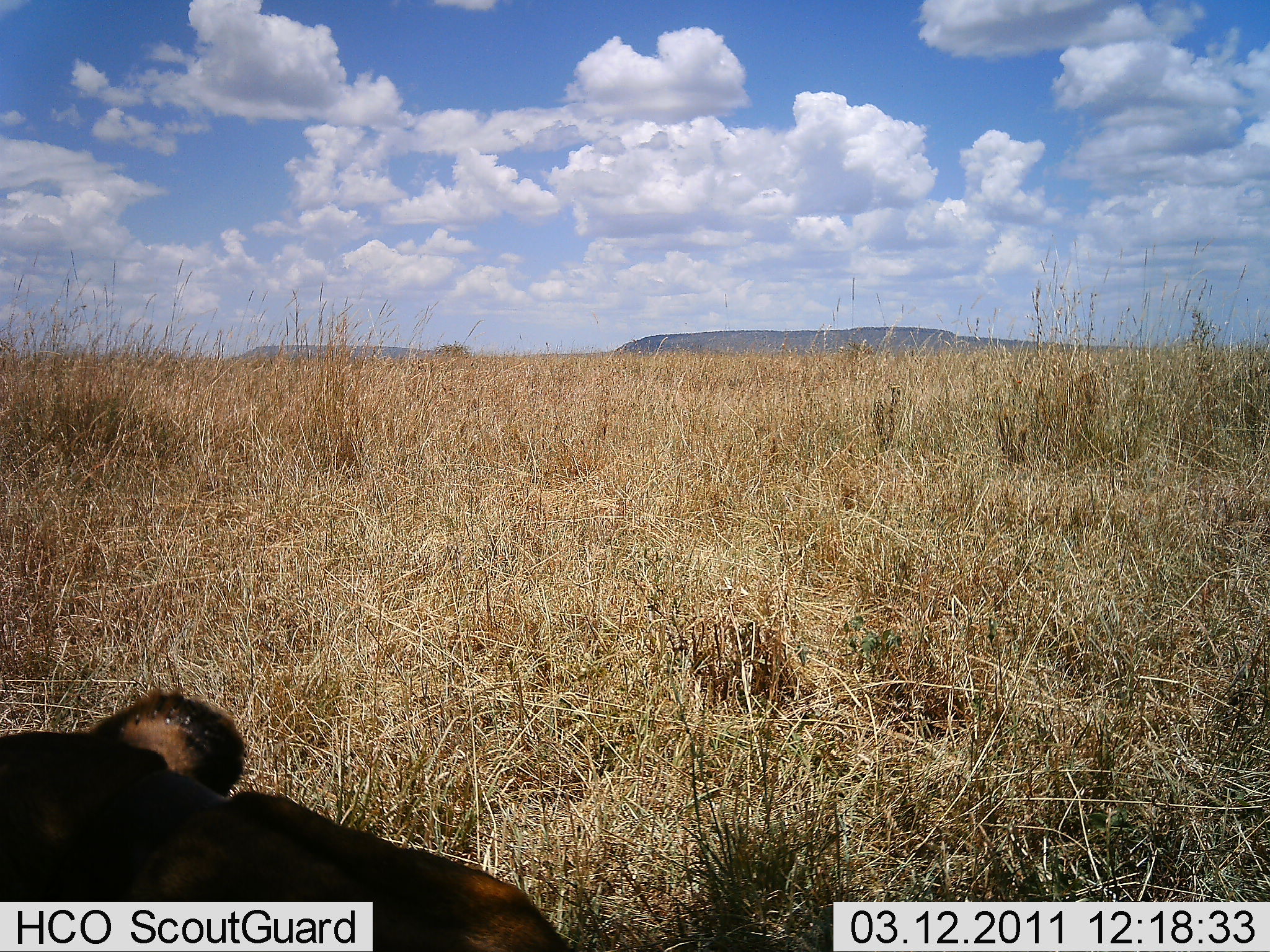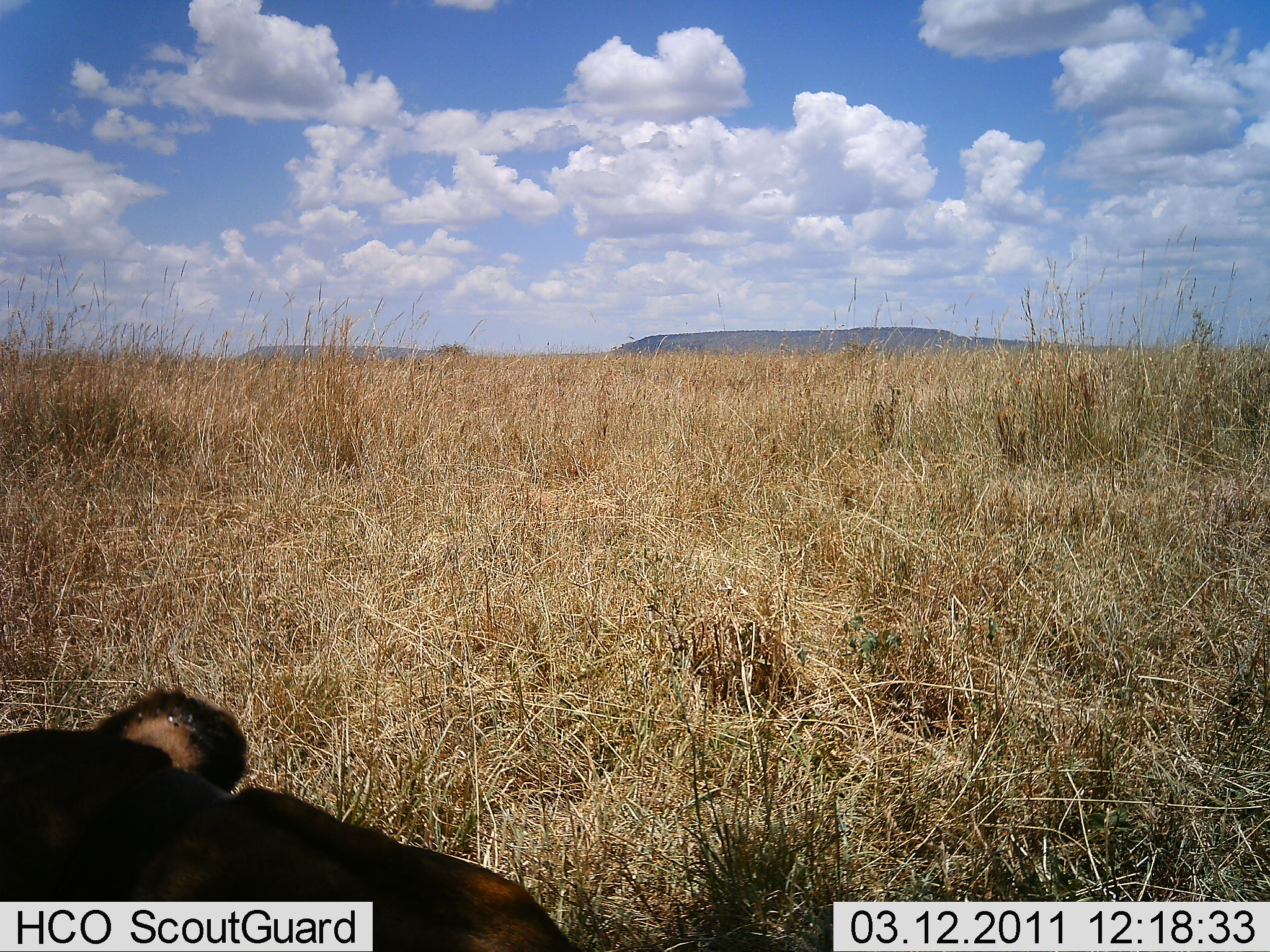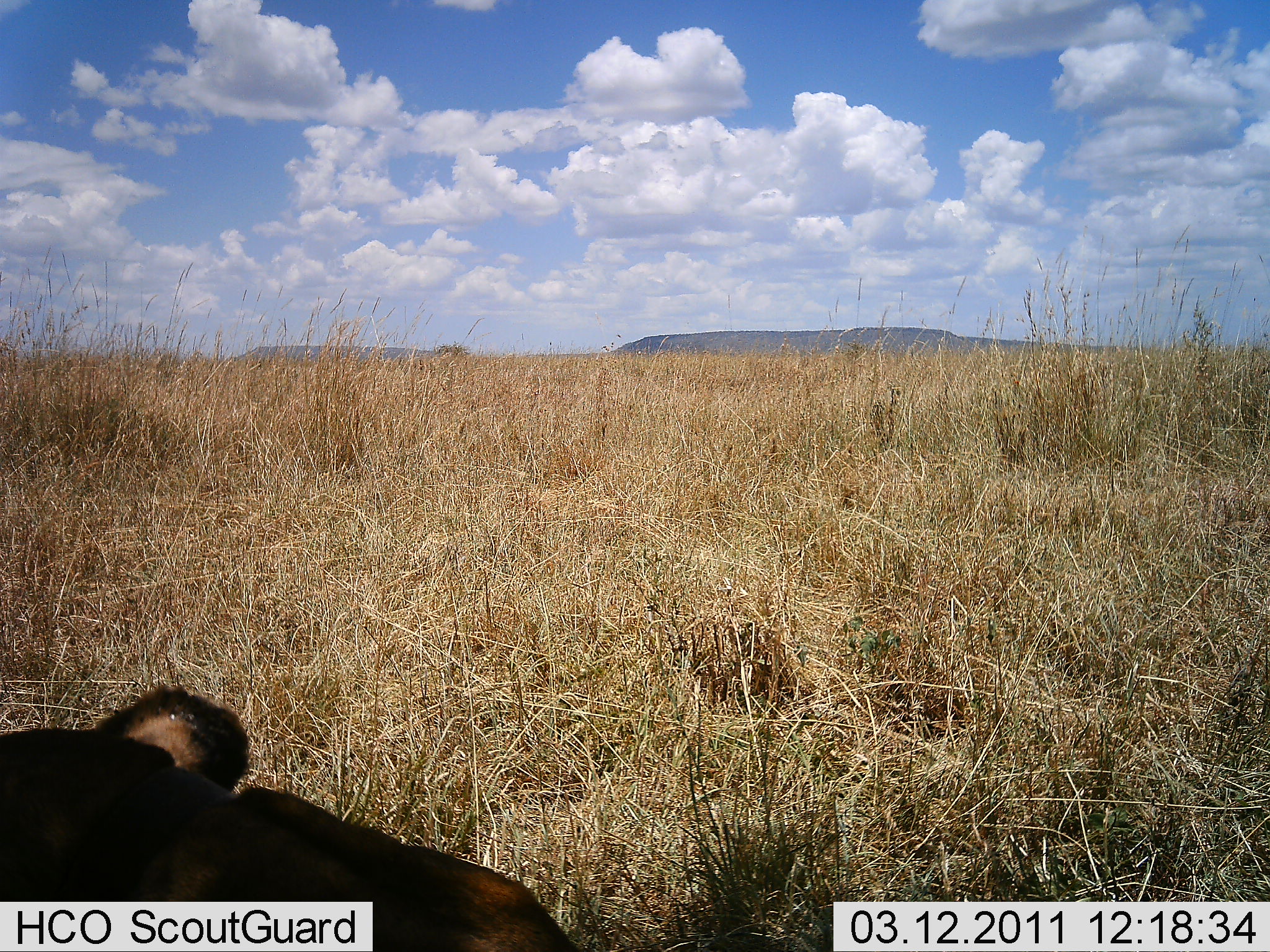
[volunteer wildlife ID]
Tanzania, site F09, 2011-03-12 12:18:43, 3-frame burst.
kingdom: Animalia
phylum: Chordata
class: Mammalia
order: Carnivora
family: Felidae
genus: Panthera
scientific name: Panthera leo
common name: lion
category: lionfemale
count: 1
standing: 0%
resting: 100%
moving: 0%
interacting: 0%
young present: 0%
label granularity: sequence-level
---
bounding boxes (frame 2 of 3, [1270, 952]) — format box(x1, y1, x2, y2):
animal: box(0, 682, 586, 951)